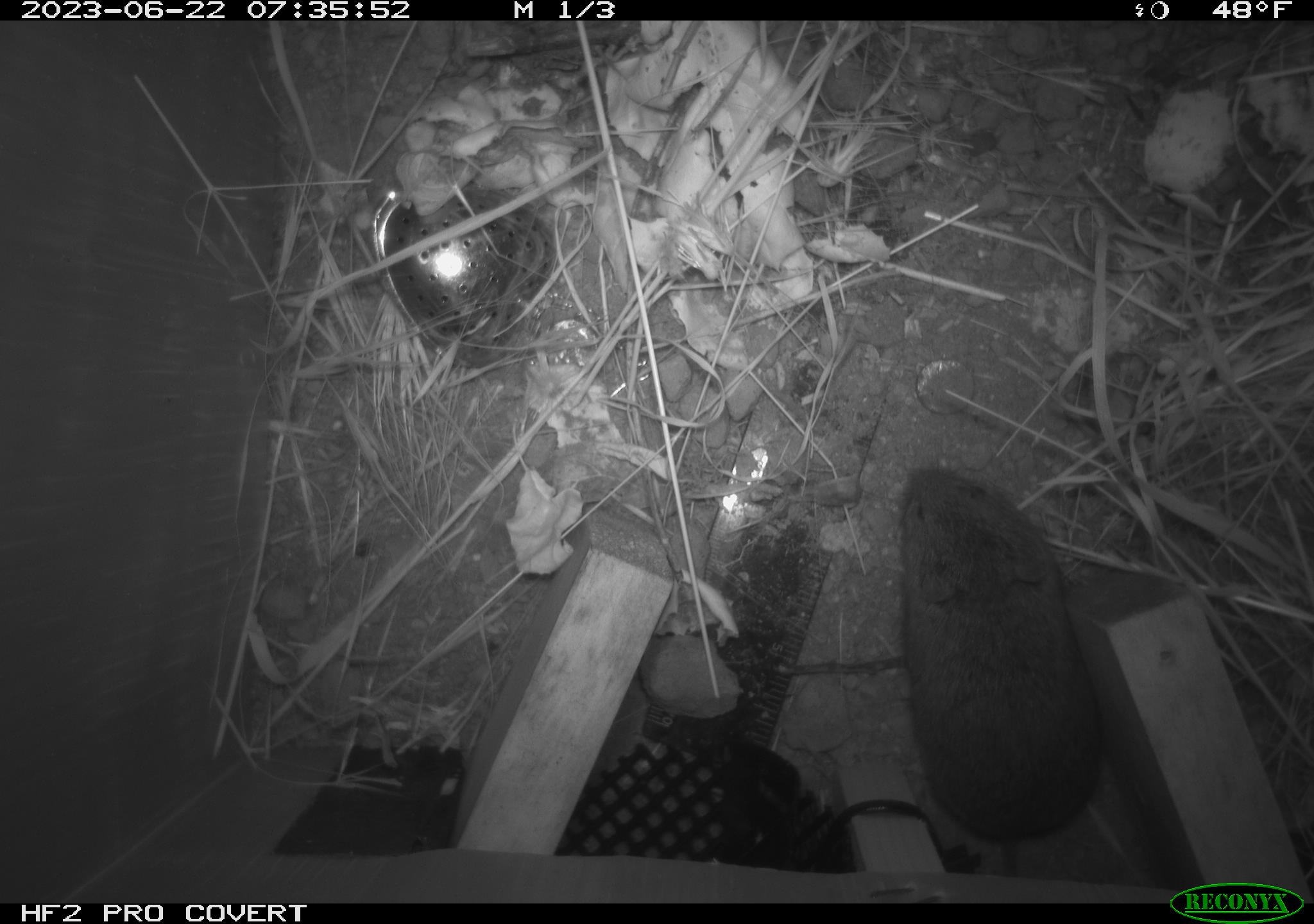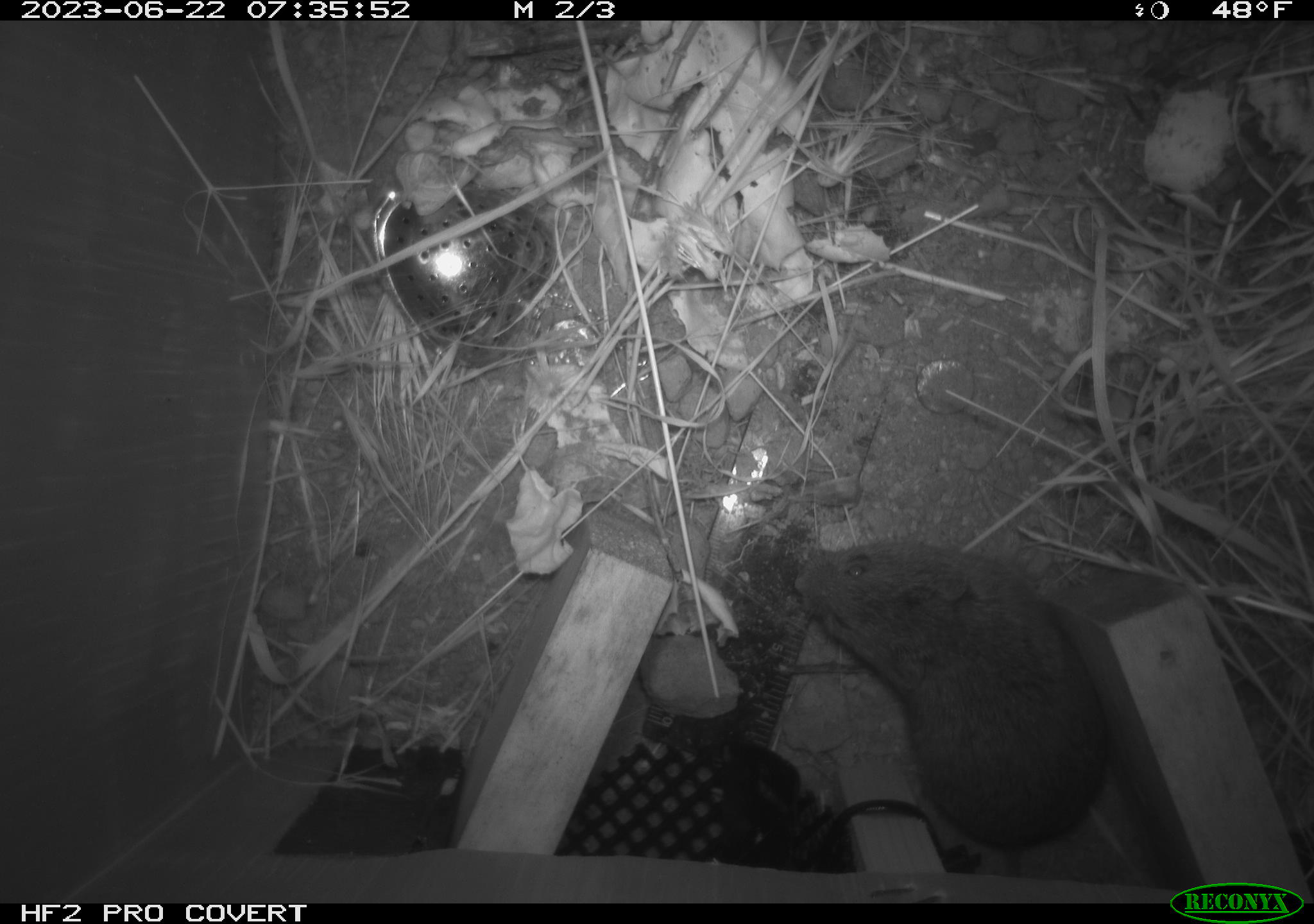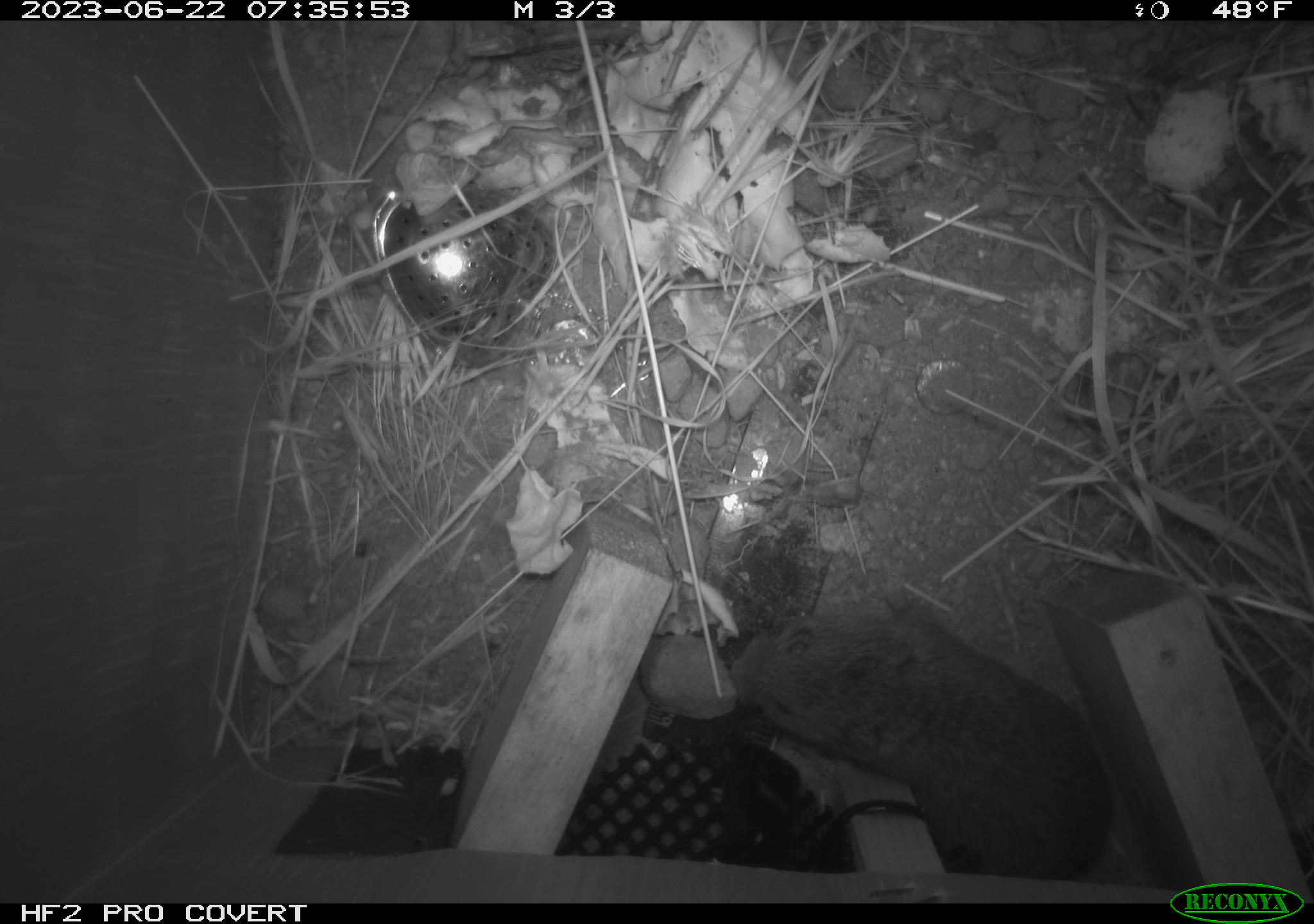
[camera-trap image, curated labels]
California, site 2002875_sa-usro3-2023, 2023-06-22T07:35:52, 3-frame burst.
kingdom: Animalia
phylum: Chordata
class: Mammalia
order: Rodentia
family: Cricetidae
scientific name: Arvicolinae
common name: voles, lemmings, and muskrats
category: arvicolinae subfamily